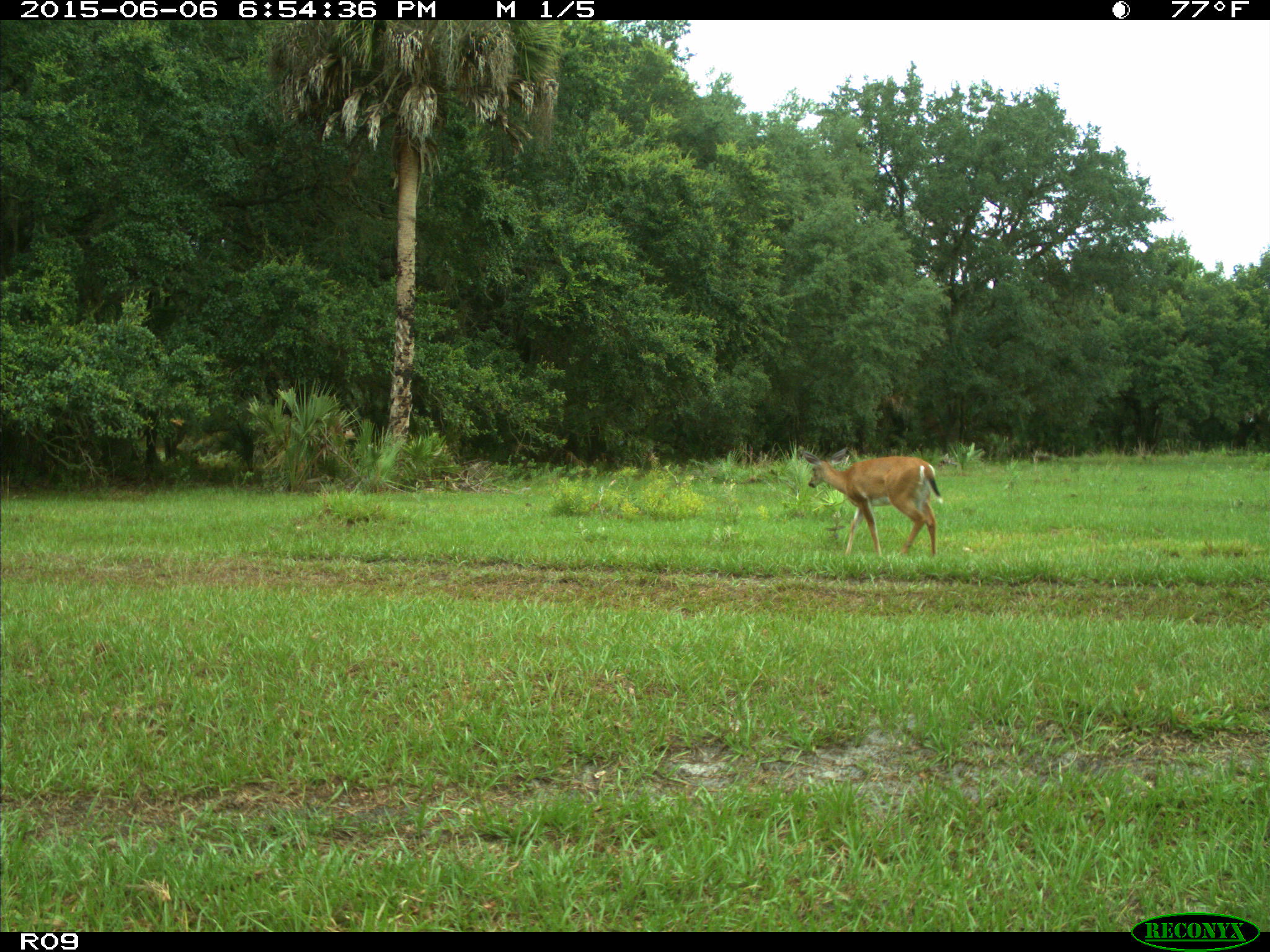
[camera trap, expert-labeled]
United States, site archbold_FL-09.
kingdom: Animalia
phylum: Chordata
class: Mammalia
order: Artiodactyla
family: Cervidae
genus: Odocoileus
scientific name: Odocoileus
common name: deer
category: unidentified deer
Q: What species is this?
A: Unidentified deer (deer) (Odocoileus).